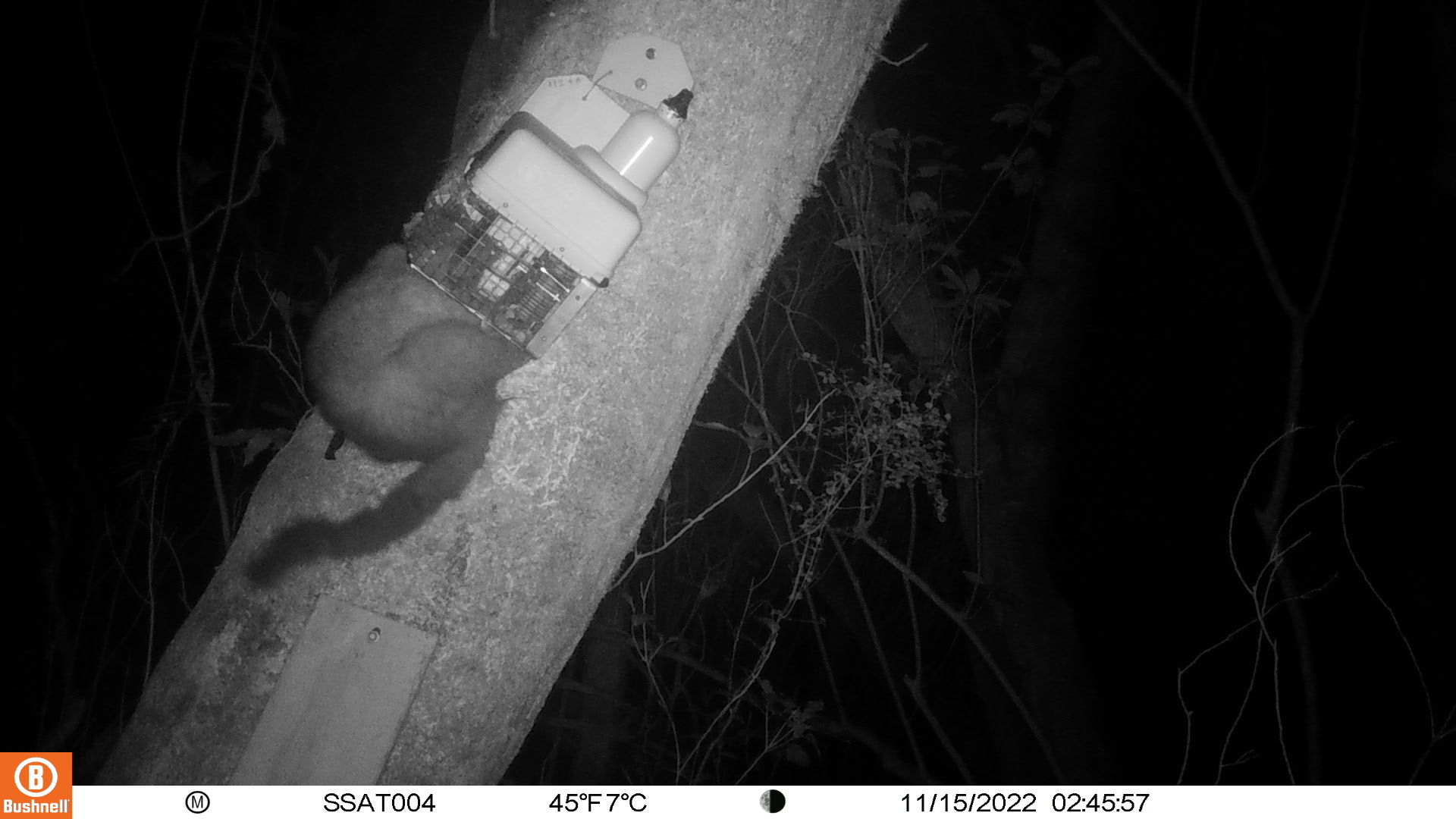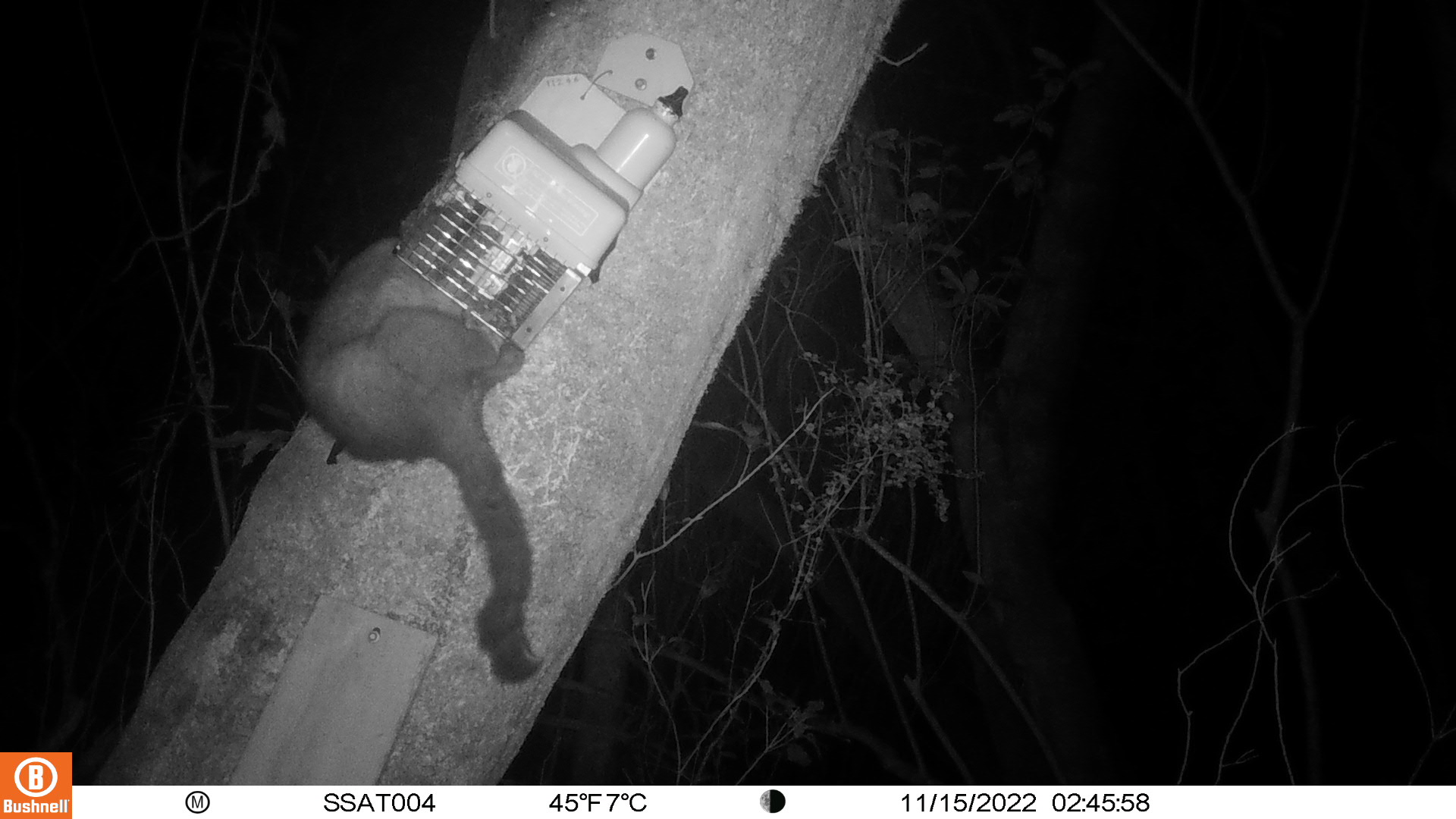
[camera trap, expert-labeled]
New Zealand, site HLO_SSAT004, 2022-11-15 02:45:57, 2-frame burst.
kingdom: Animalia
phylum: Chordata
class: Mammalia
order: Diprotodontia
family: Phalangeridae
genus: Trichosurus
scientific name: Trichosurus vulpecula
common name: common brushtail possum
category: possum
Possum (common brushtail possum) (Trichosurus vulpecula).